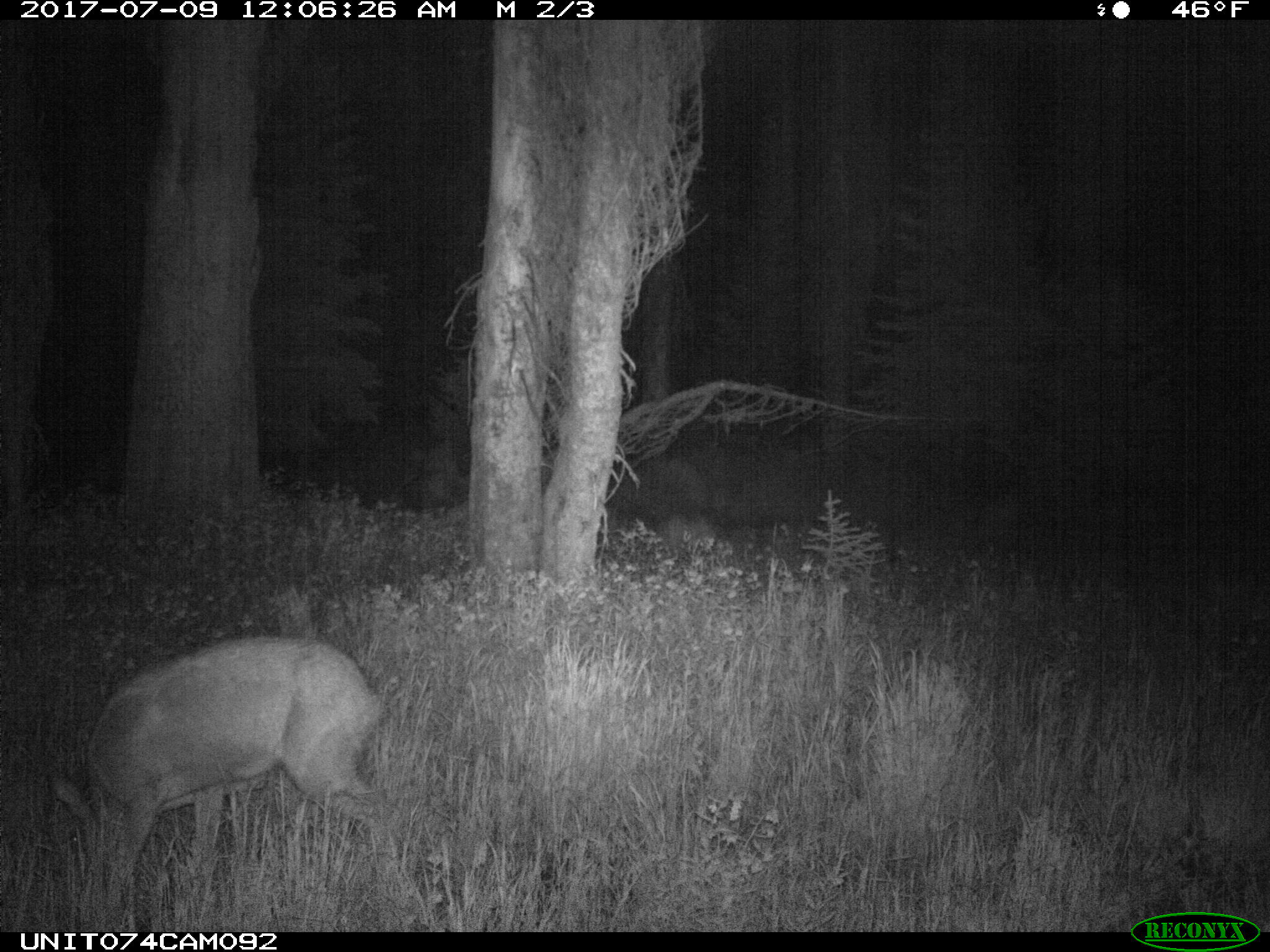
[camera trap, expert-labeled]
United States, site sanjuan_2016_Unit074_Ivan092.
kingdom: Animalia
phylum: Chordata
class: Mammalia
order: Artiodactyla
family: Cervidae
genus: Odocoileus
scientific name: Odocoileus hemionus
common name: mule deer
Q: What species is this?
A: Odocoileus hemionus (mule deer).